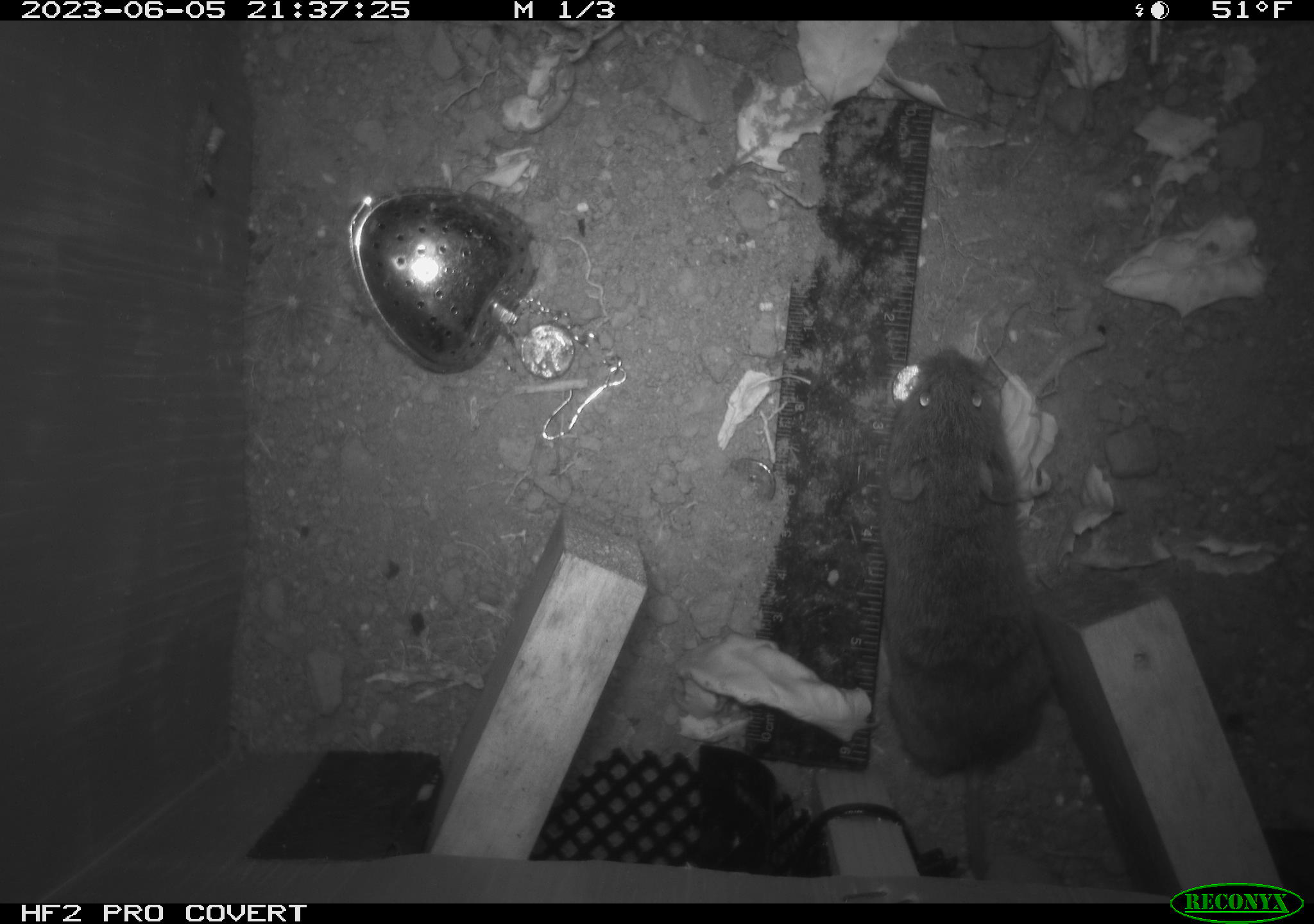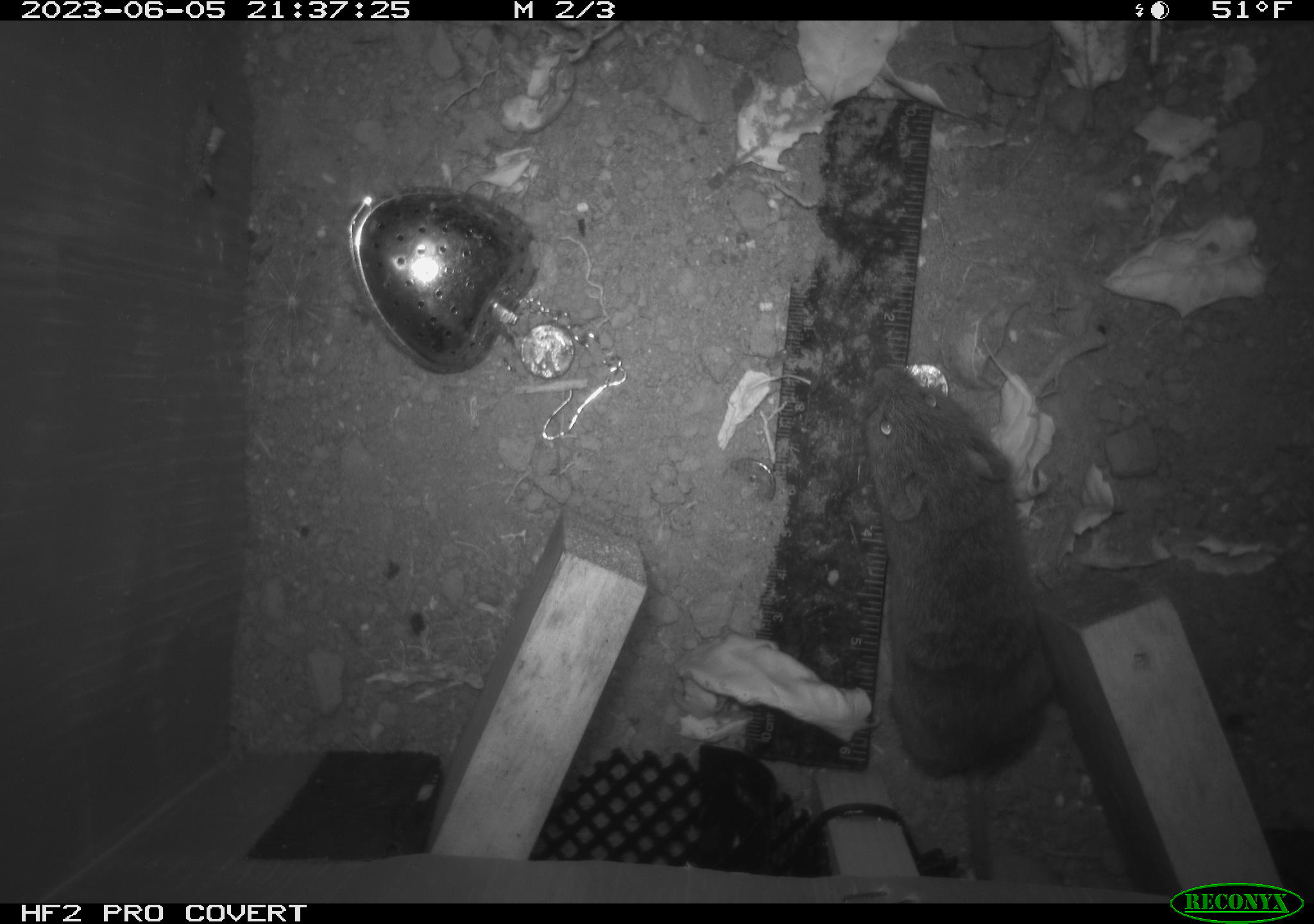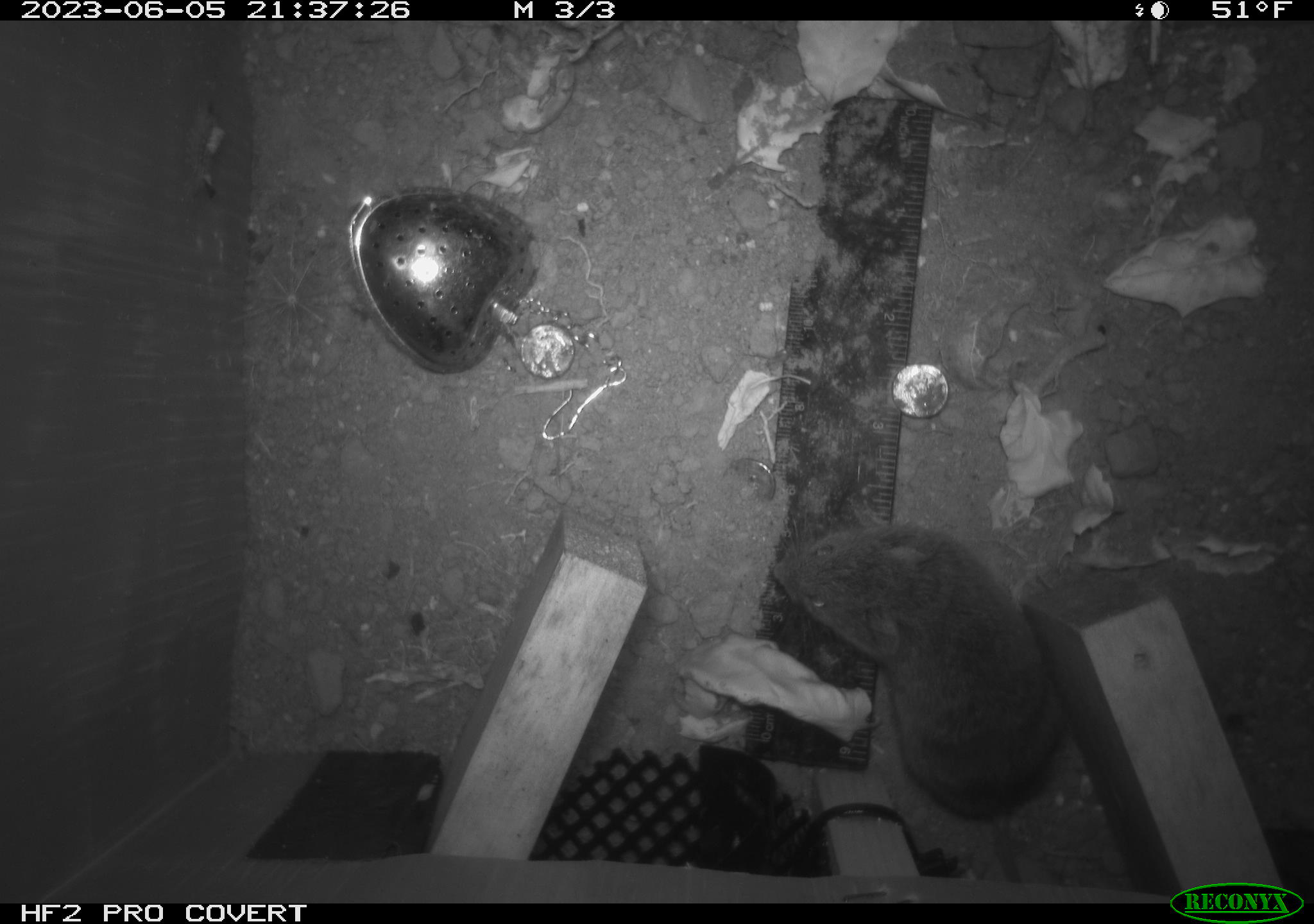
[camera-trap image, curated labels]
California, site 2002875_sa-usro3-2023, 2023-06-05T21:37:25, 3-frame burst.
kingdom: Animalia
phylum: Chordata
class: Mammalia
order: Rodentia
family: Cricetidae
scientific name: Arvicolinae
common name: voles, lemmings, and muskrats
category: arvicolinae subfamily